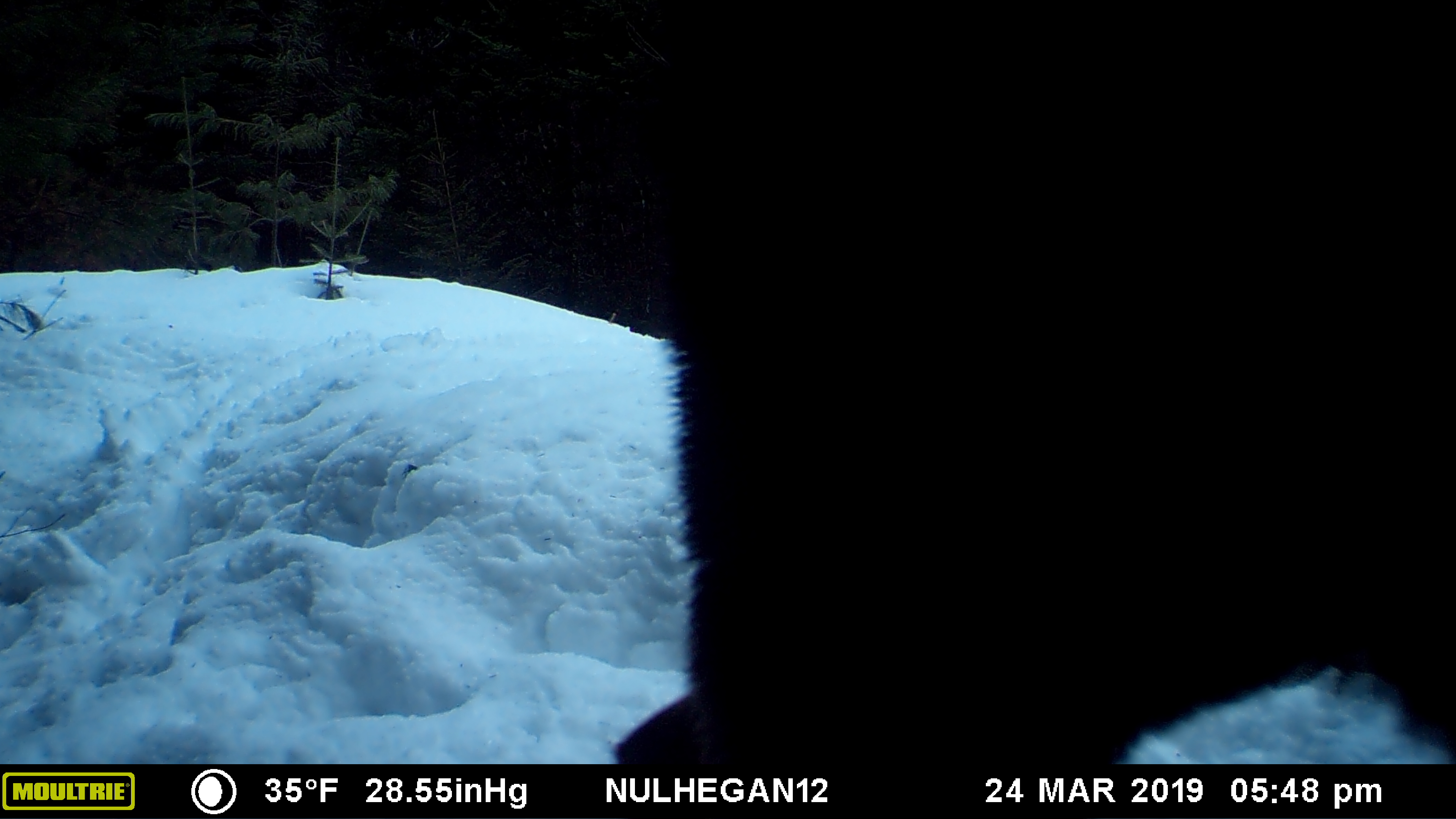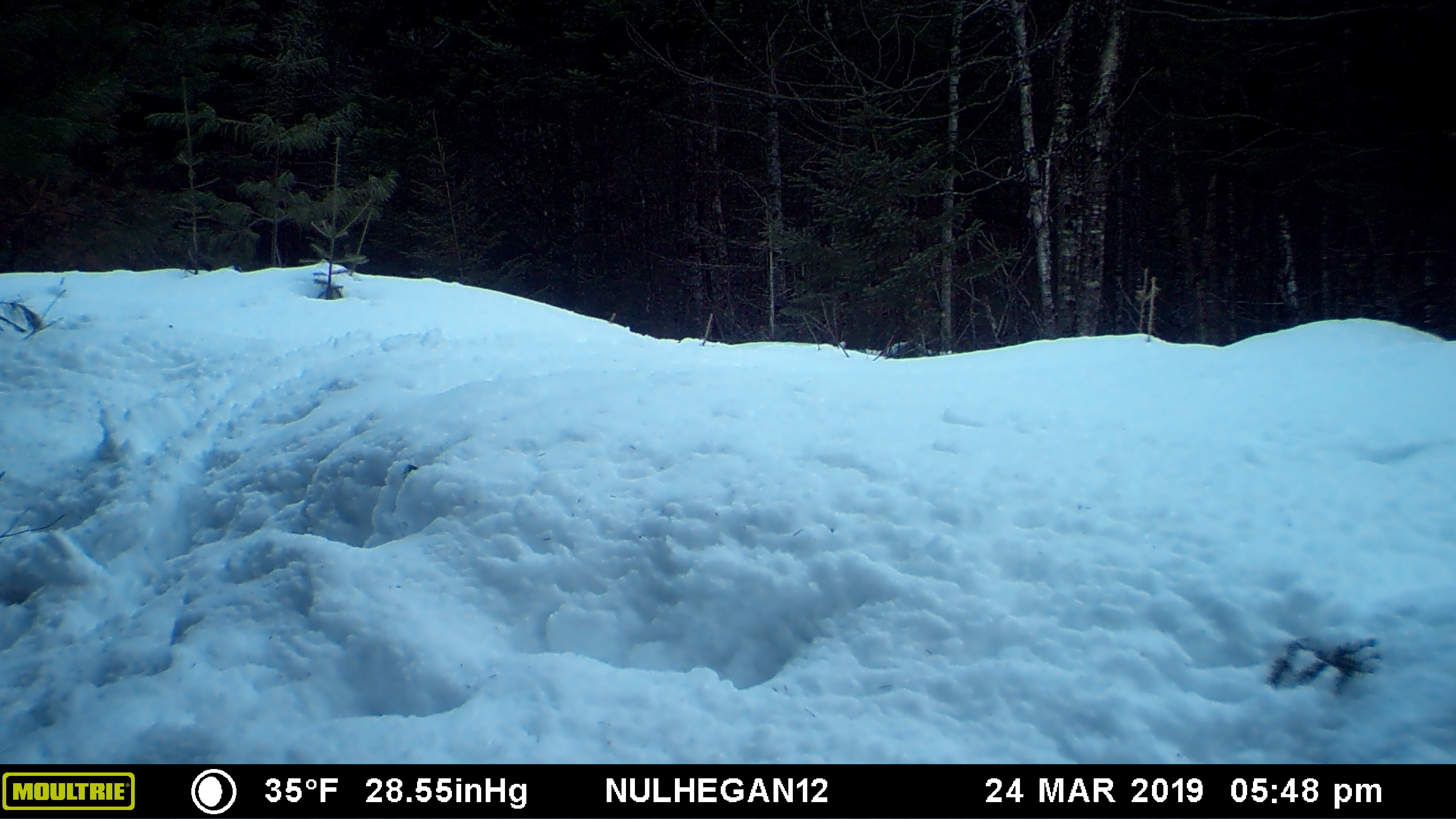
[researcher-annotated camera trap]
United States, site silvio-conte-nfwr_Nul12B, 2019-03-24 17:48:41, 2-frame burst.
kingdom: Animalia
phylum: Chordata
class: Mammalia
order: Artiodactyla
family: Cervidae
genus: Alces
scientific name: Alces alces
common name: moose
Moose (Alces alces).